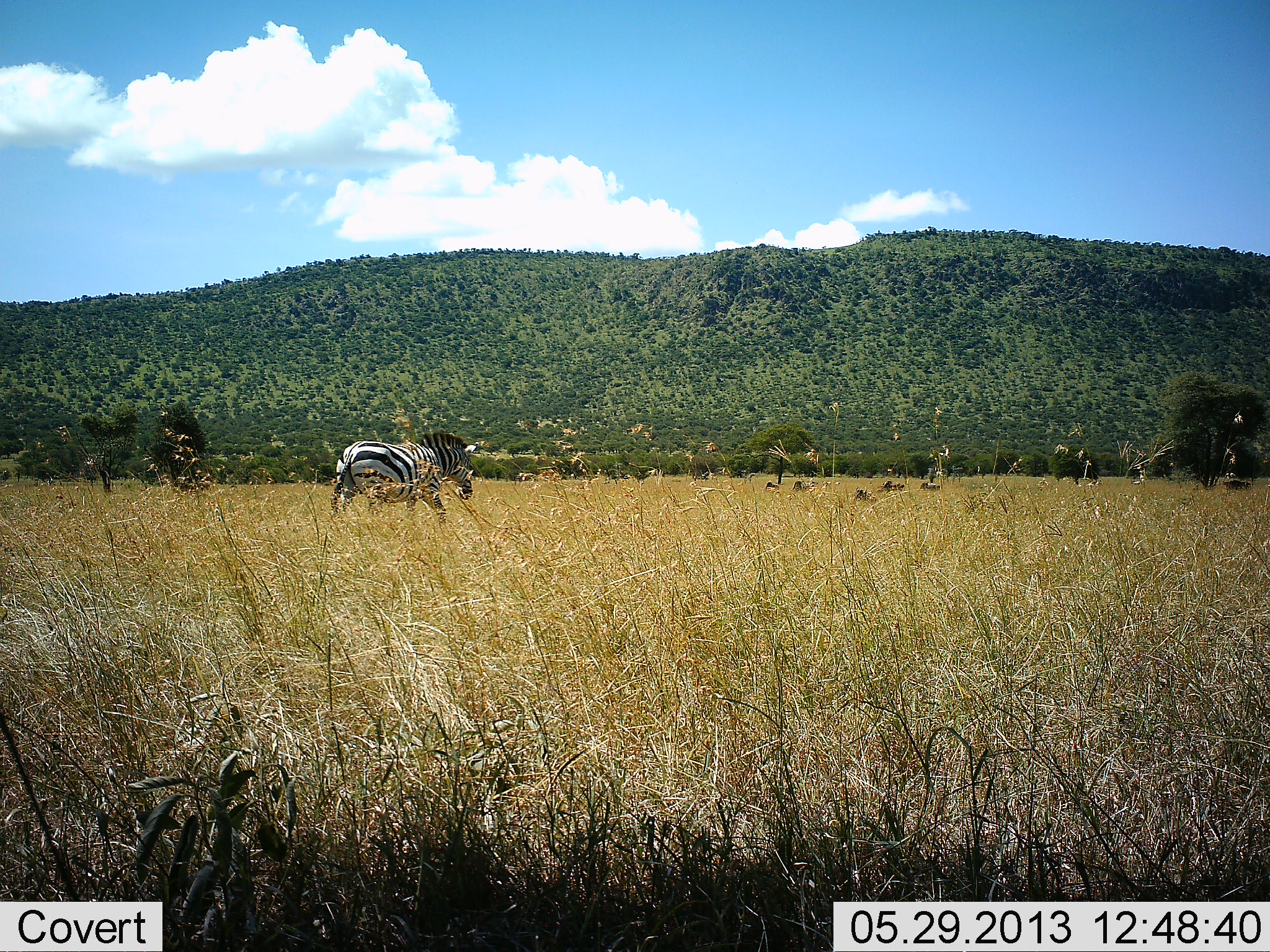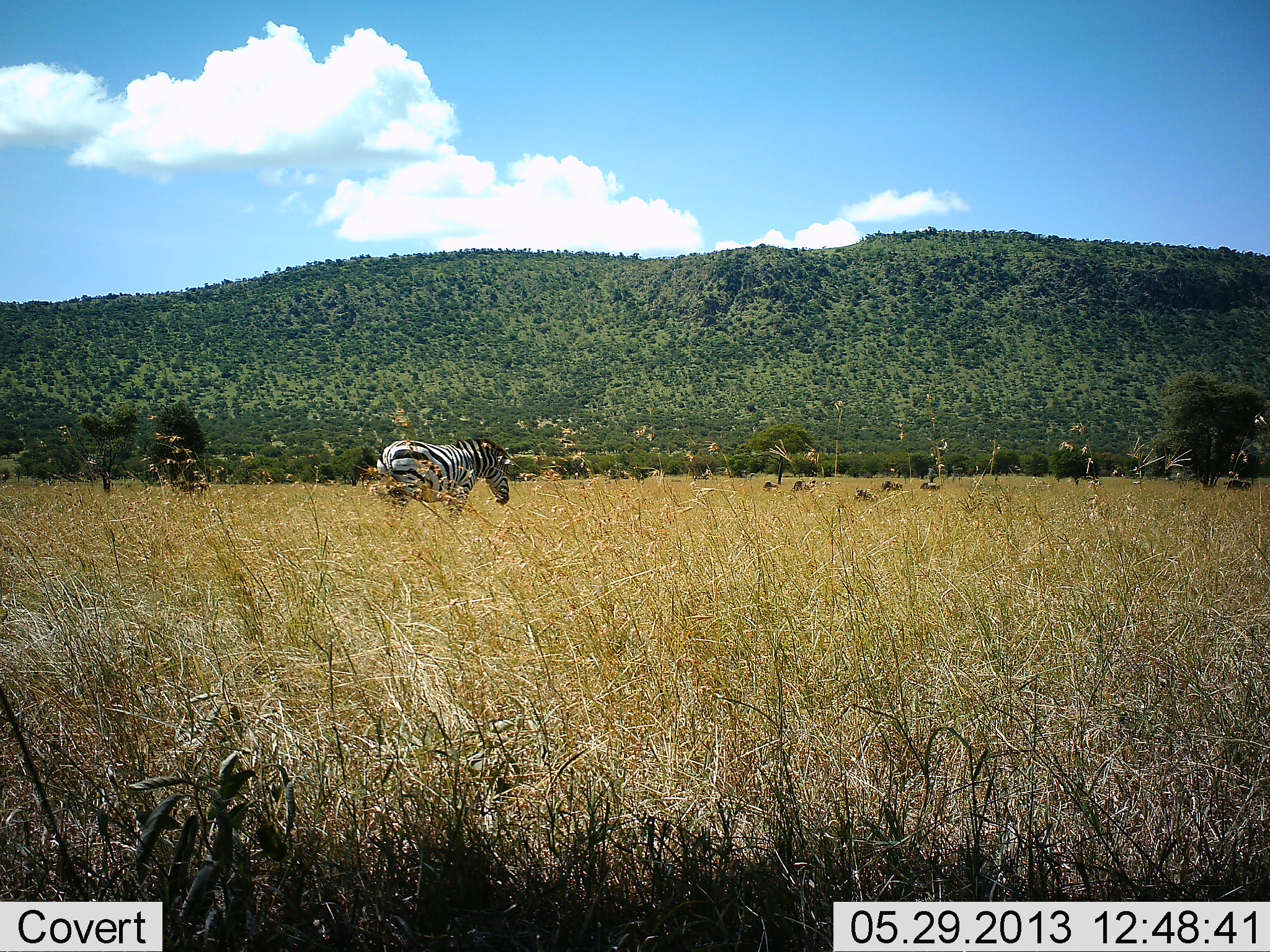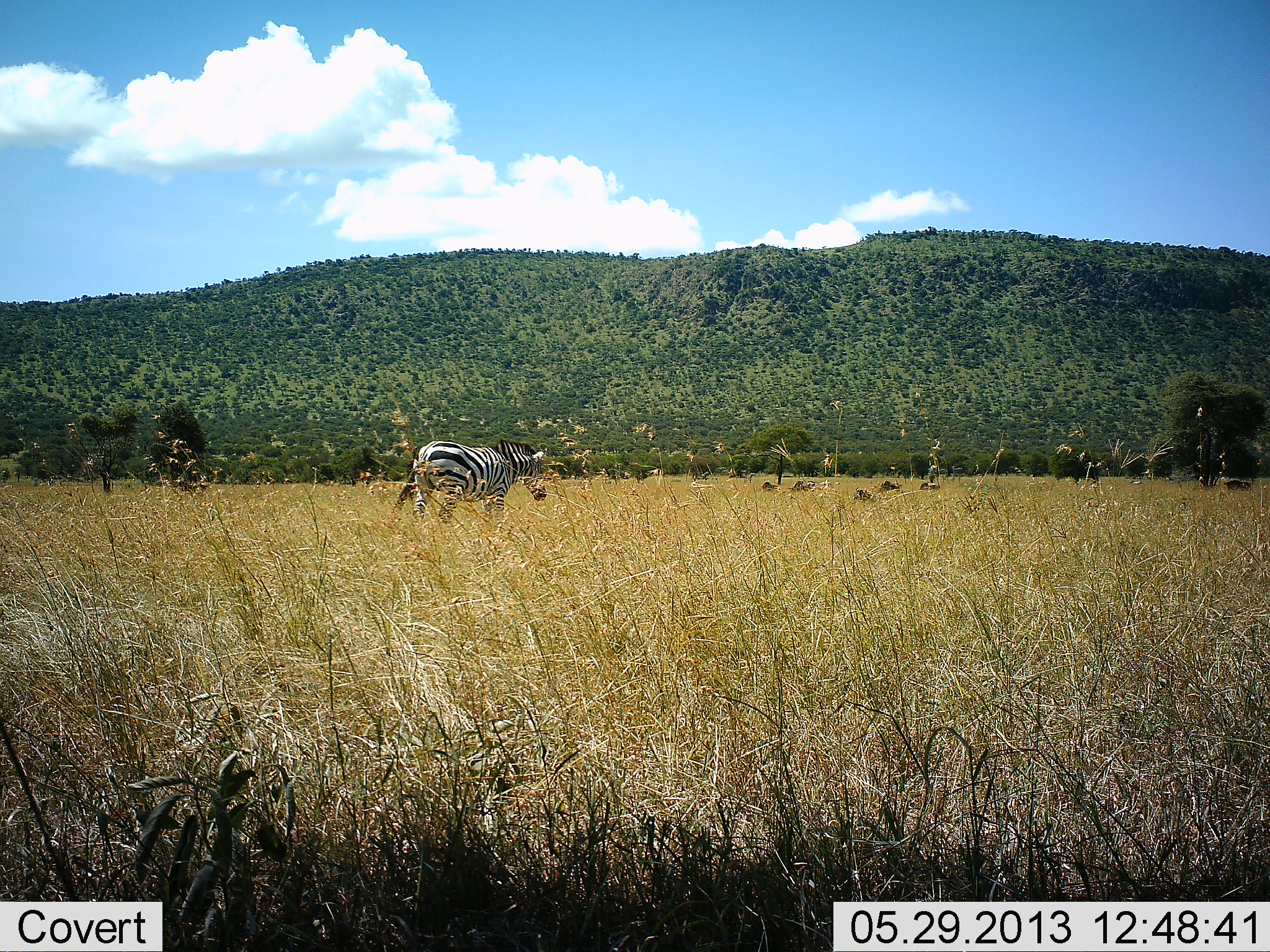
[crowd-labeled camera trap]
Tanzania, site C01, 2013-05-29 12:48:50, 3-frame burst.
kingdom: Animalia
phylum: Chordata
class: Mammalia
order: Perissodactyla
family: Equidae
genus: Equus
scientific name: Equus quagga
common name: plains zebra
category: zebra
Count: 1.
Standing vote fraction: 0%.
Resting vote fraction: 0%.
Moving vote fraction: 100%.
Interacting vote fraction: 0%.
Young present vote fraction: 0%.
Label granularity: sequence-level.